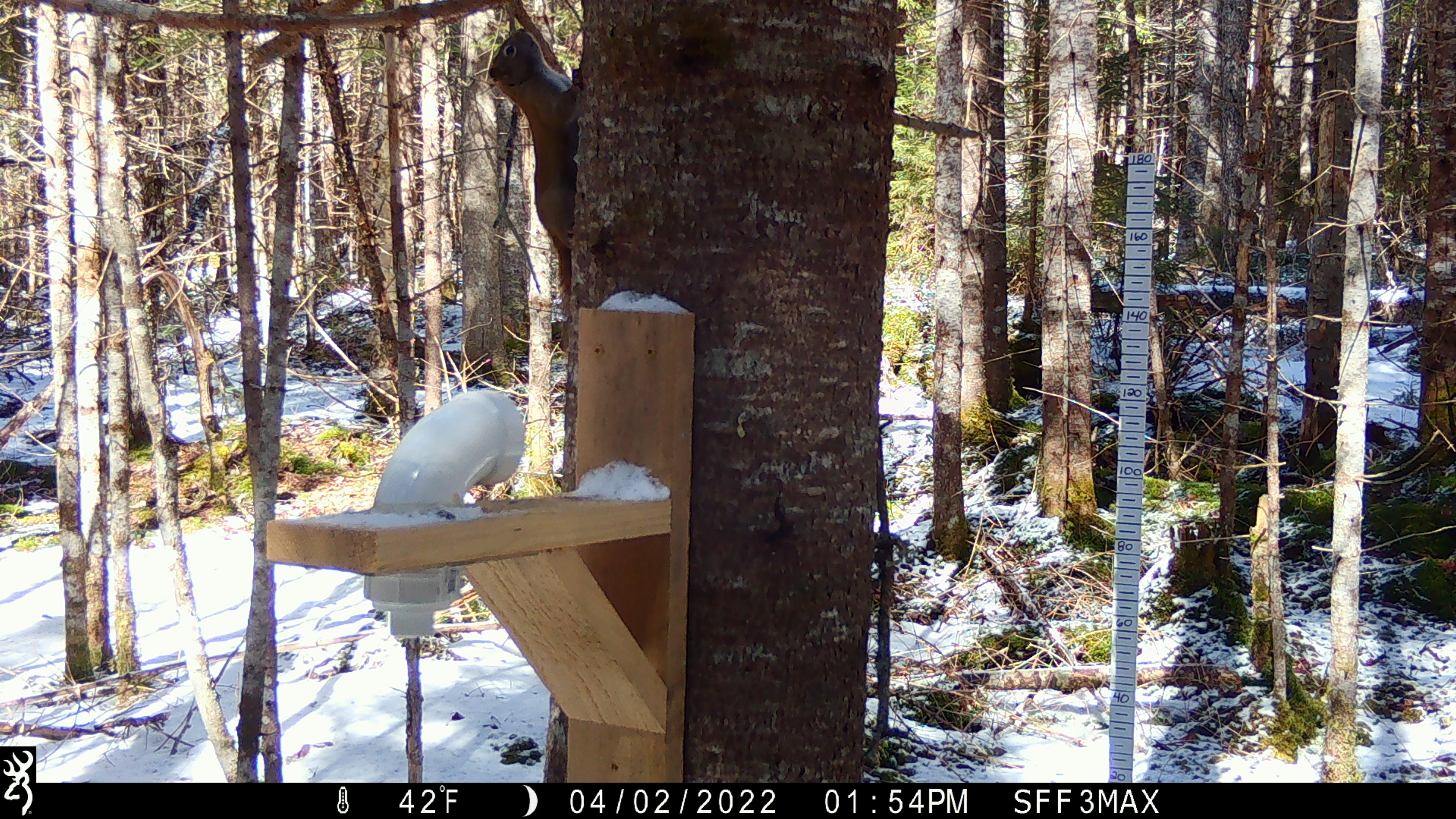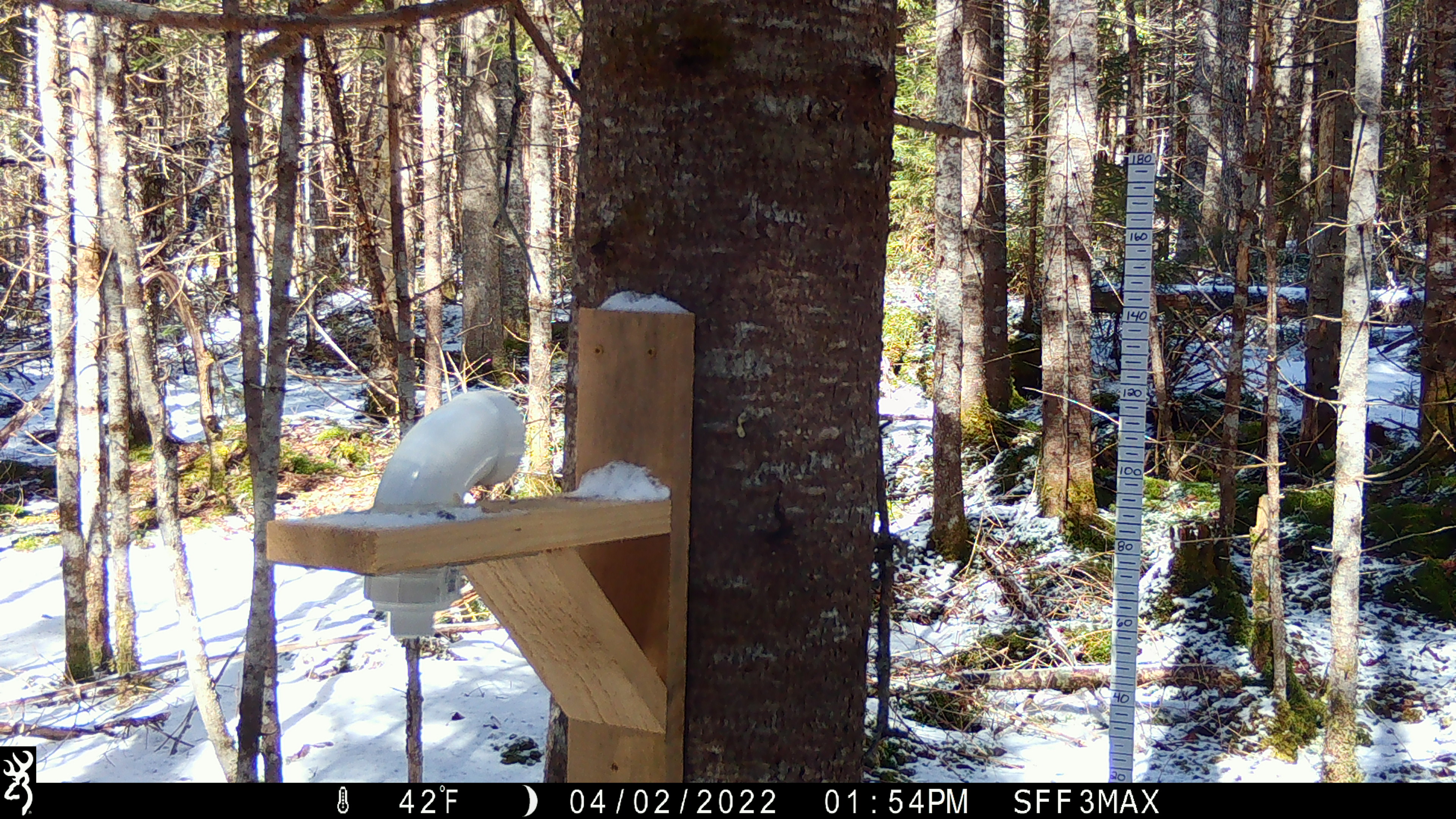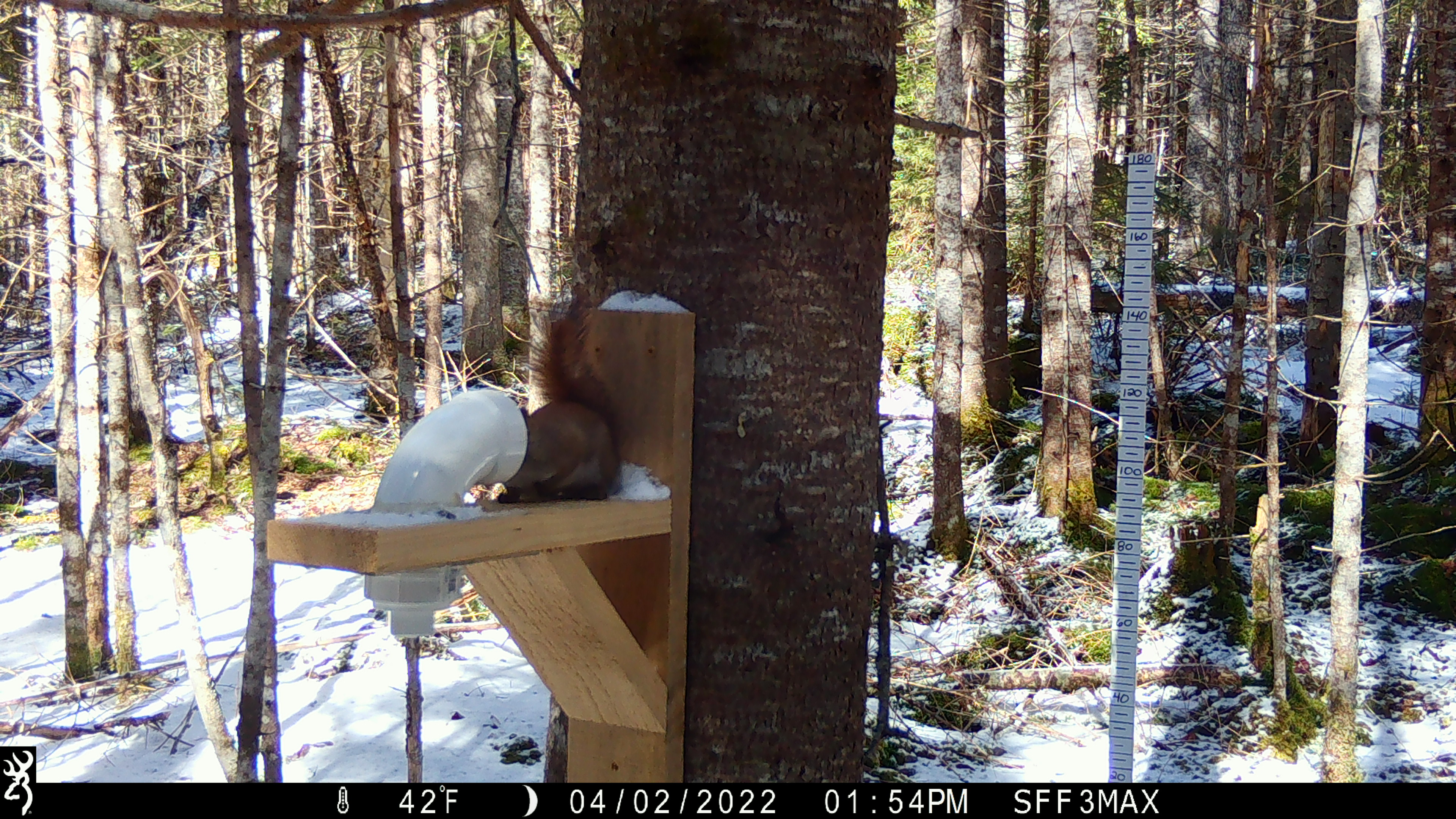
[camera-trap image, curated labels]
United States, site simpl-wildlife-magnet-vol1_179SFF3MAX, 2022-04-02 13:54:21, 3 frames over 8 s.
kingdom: Animalia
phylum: Chordata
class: Mammalia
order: Rodentia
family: Sciuridae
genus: Tamiasciurus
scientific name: Tamiasciurus hudsonicus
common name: red squirrel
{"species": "red squirrel (Tamiasciurus hudsonicus)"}